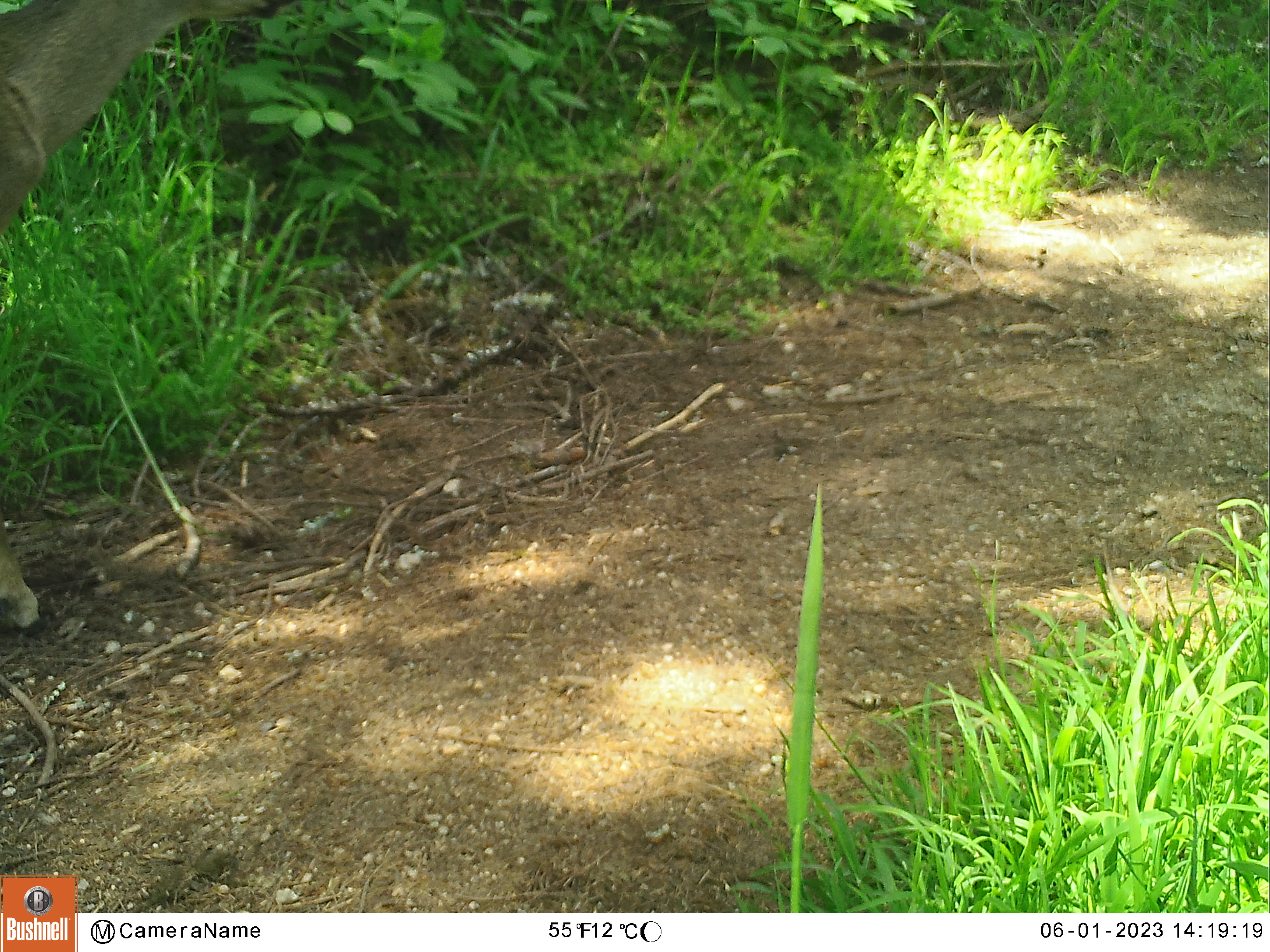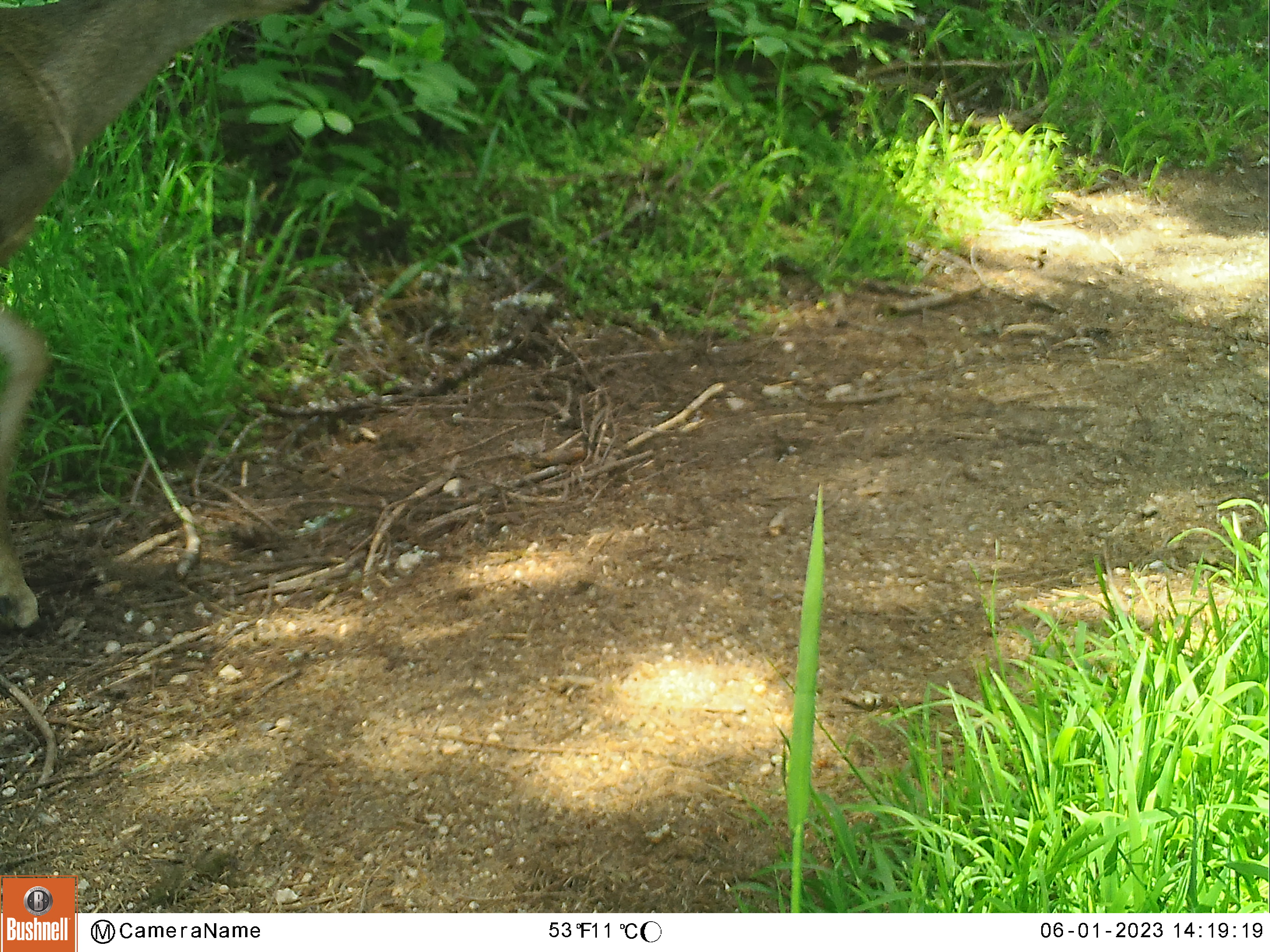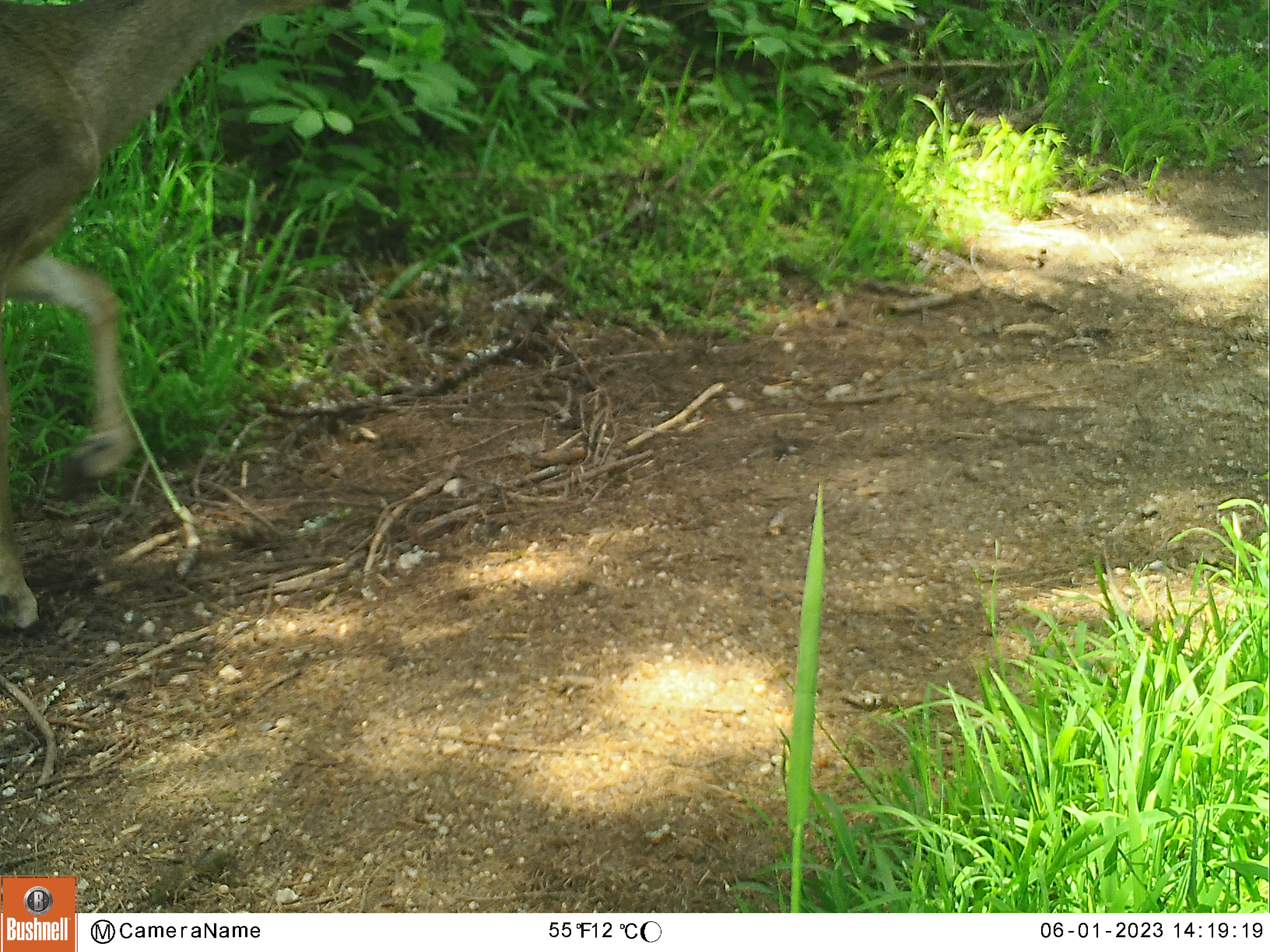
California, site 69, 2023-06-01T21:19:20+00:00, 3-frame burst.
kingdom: Animalia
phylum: Chordata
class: Mammalia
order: Artiodactyla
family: Cervidae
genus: Odocoileus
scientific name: Odocoileus hemionus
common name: mule deer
Mule deer (Odocoileus hemionus).